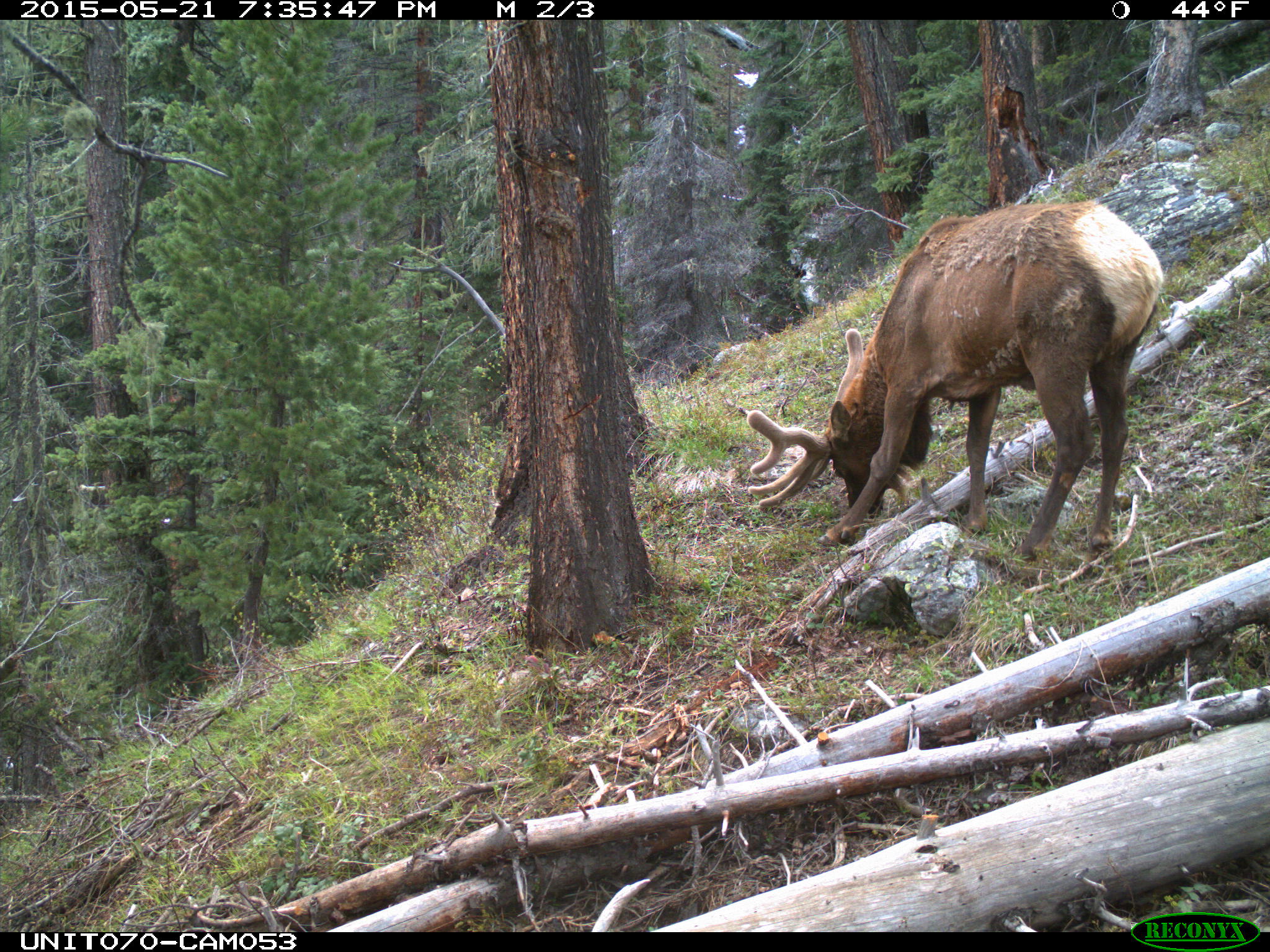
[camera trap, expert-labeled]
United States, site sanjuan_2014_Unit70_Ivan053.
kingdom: Animalia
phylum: Chordata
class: Mammalia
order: Artiodactyla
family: Cervidae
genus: Cervus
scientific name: Cervus elaphus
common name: red deer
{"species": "Cervus elaphus (red deer)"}